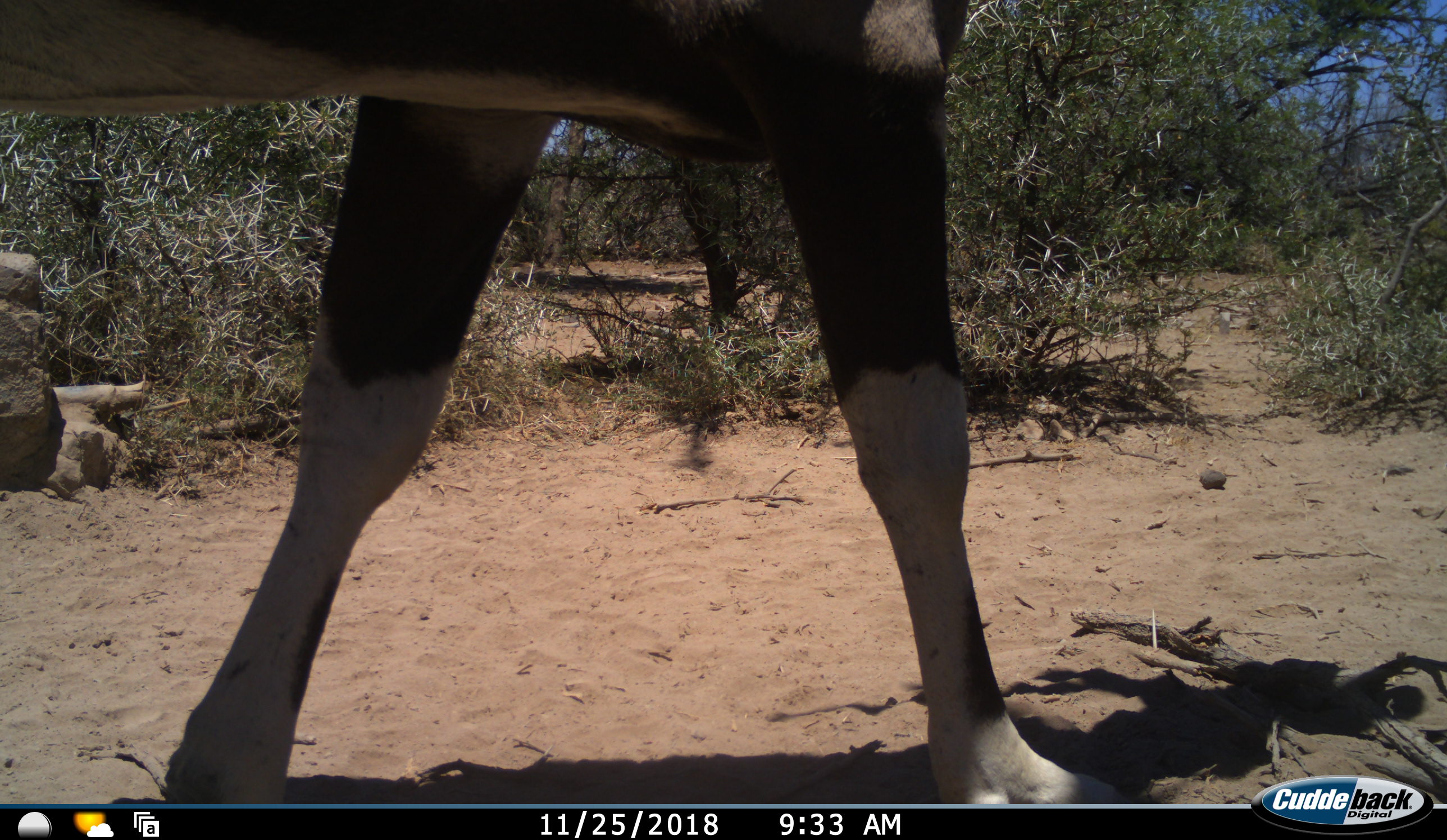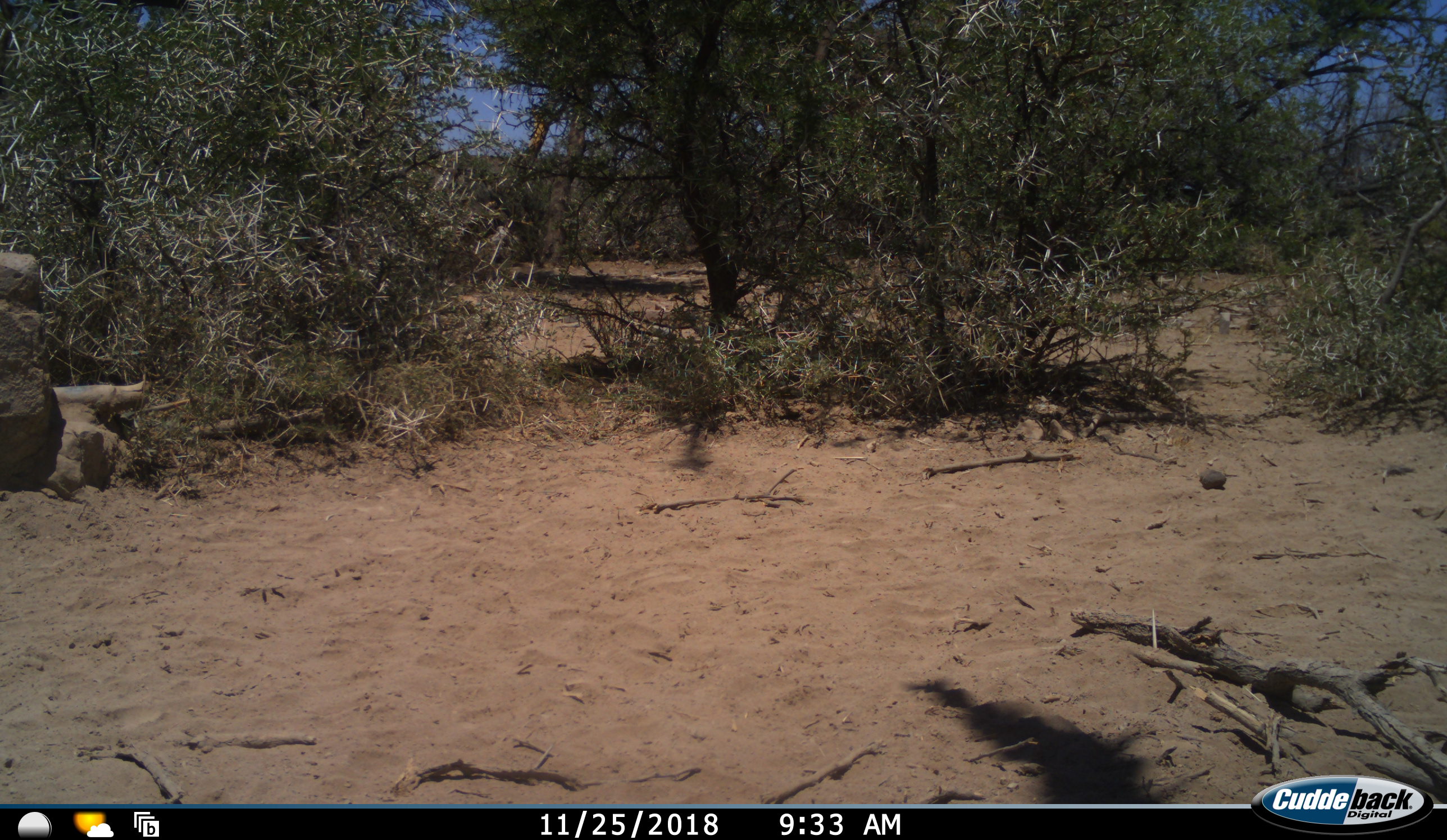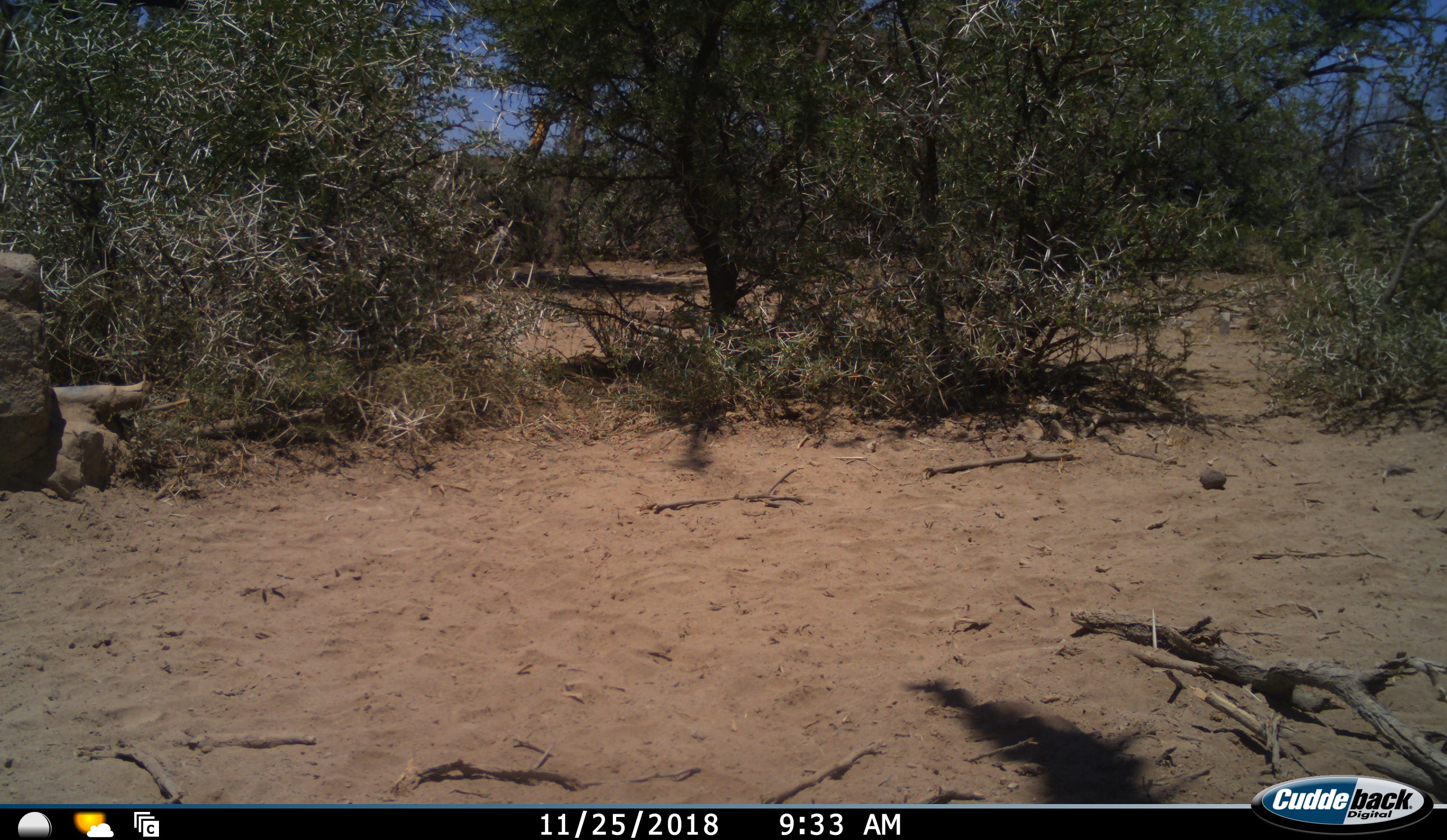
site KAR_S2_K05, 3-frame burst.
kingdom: Animalia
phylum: Chordata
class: Mammalia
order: Artiodactyla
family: Bovidae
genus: Oryx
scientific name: Oryx gazella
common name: gemsbok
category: oryx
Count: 1.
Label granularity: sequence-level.